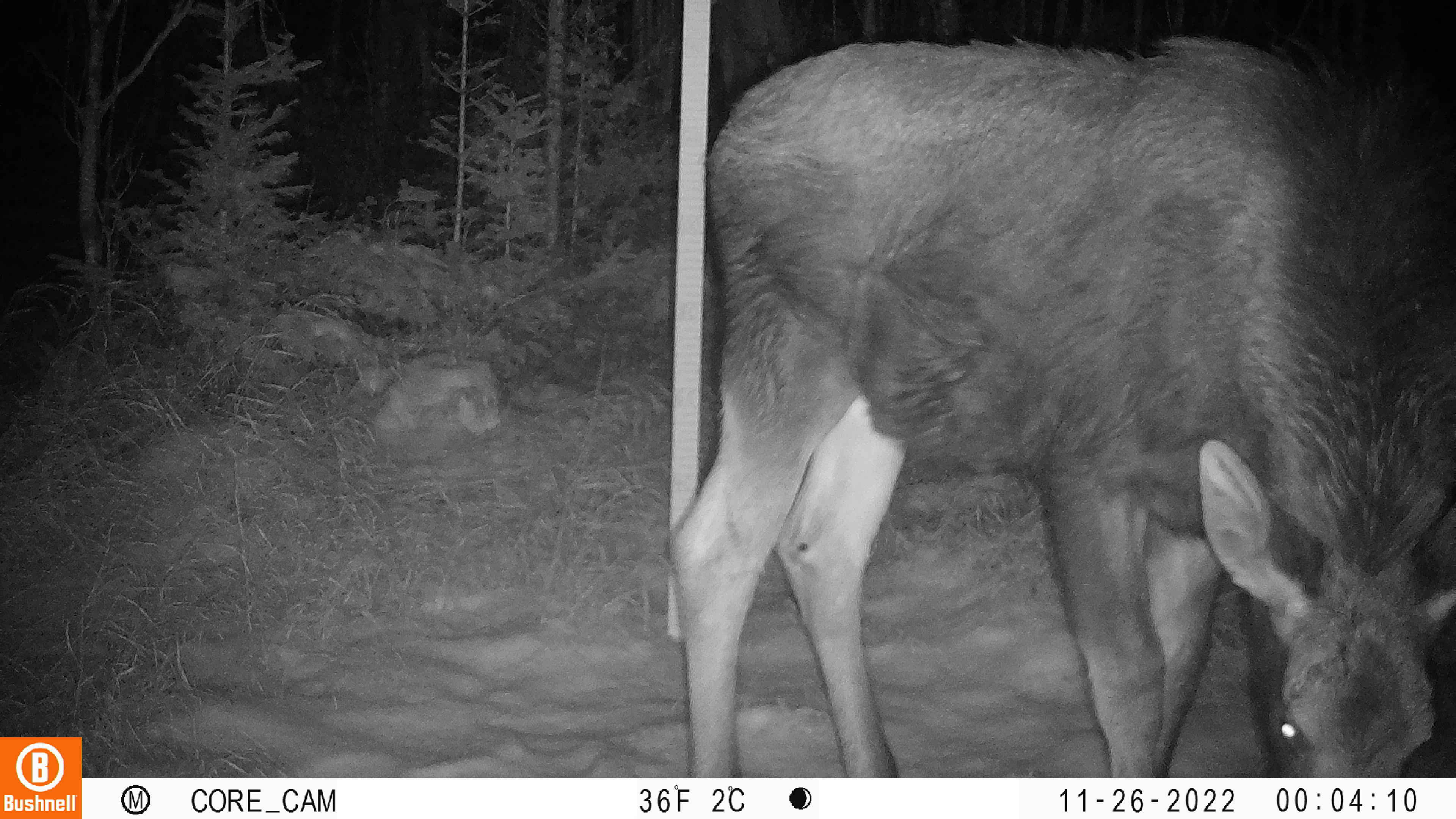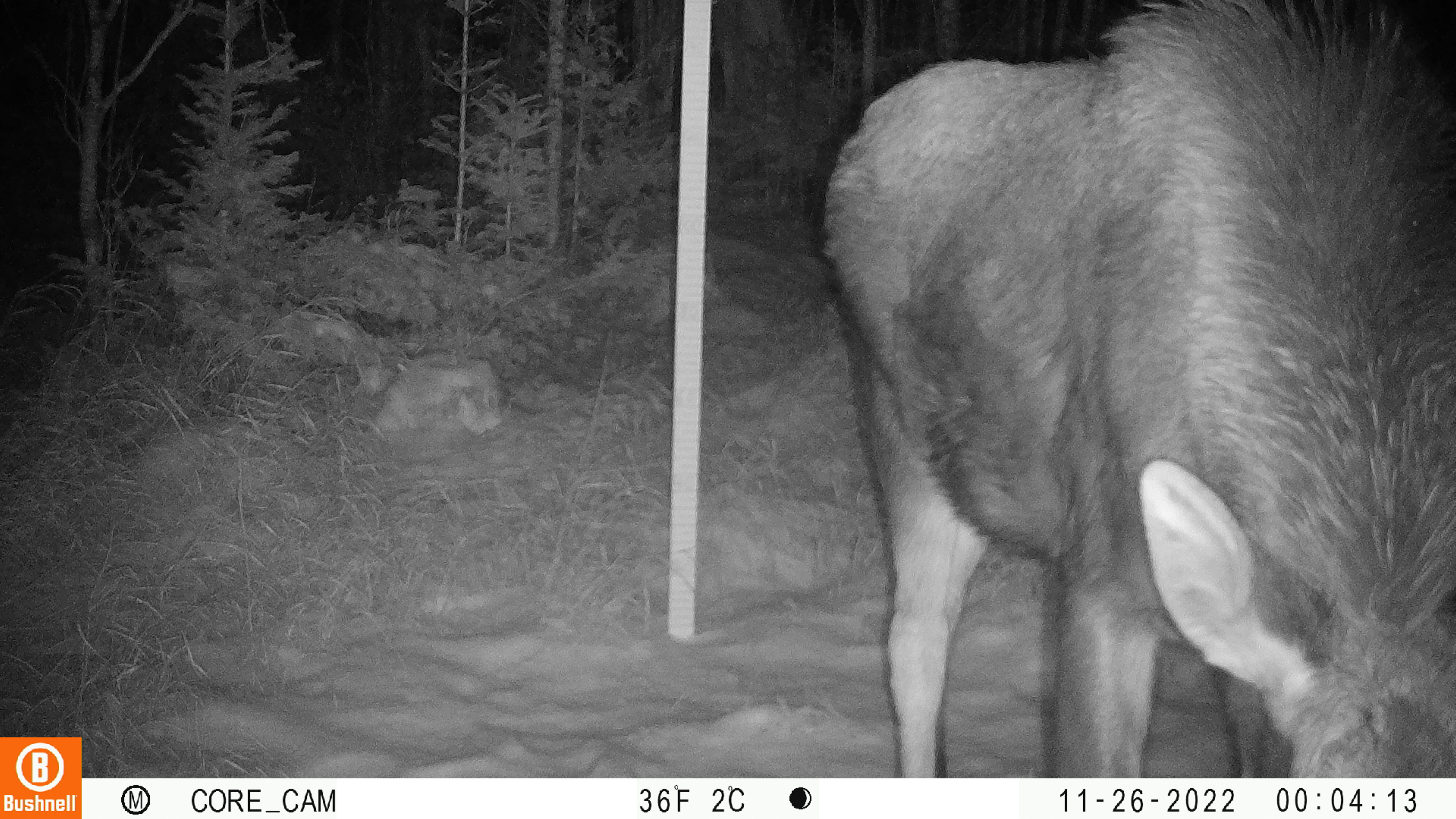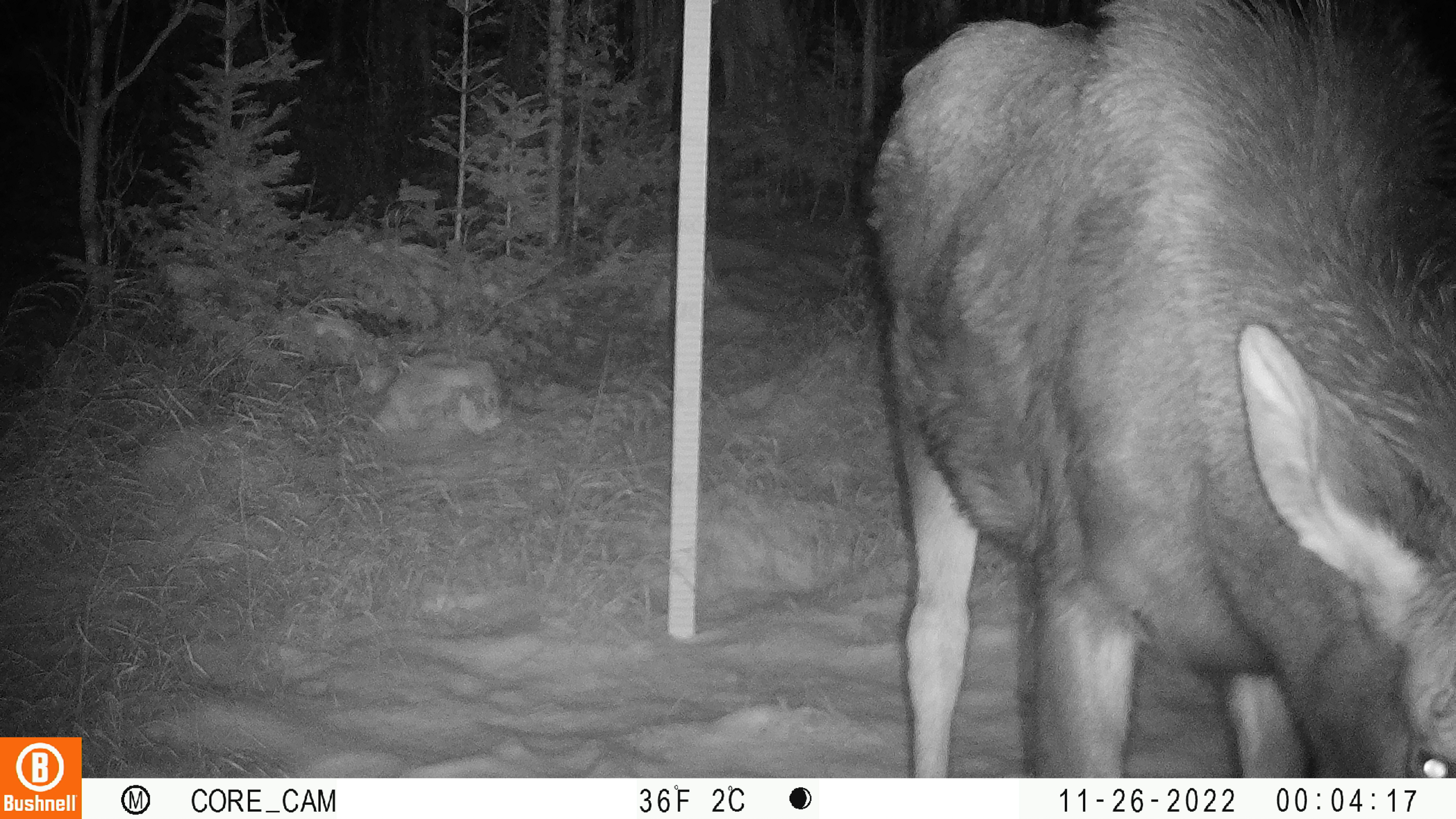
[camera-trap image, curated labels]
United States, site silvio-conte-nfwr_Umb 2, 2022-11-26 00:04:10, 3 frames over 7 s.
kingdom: Animalia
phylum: Chordata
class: Mammalia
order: Artiodactyla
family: Cervidae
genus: Alces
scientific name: Alces alces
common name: moose